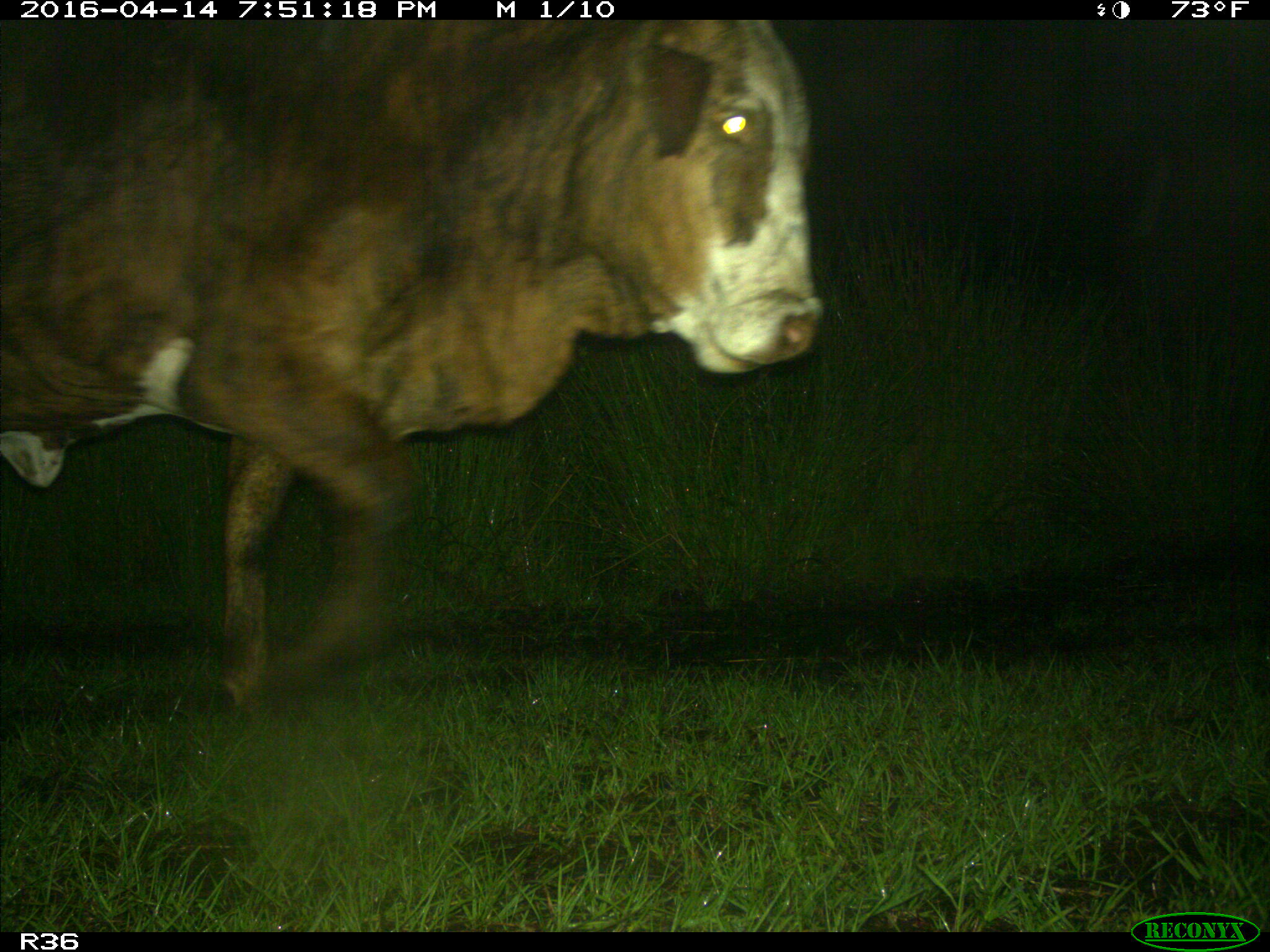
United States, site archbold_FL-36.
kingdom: Animalia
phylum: Chordata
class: Mammalia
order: Artiodactyla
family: Bovidae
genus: Bos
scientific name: Bos taurus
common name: domestic cow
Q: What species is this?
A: Bos taurus (domestic cow).